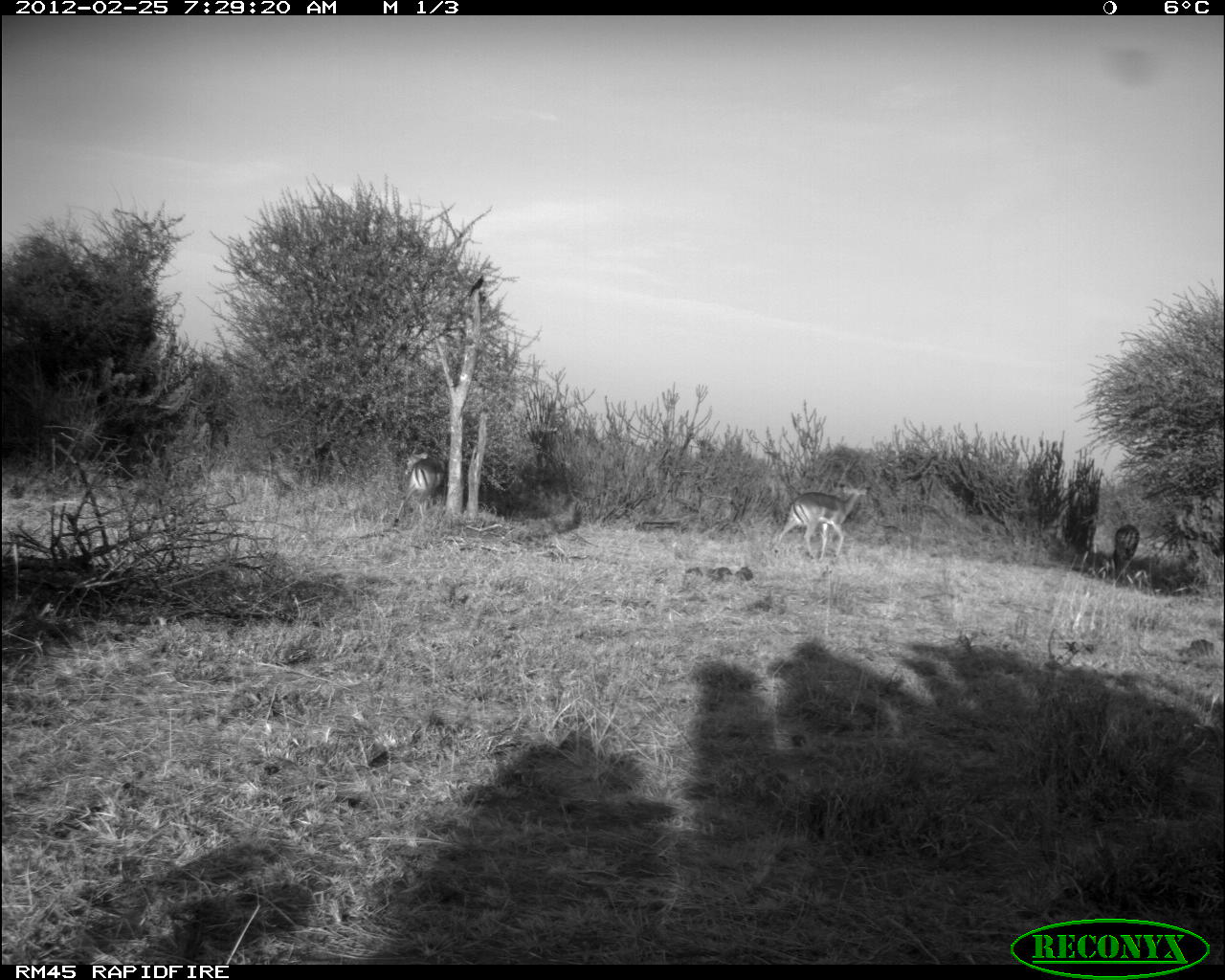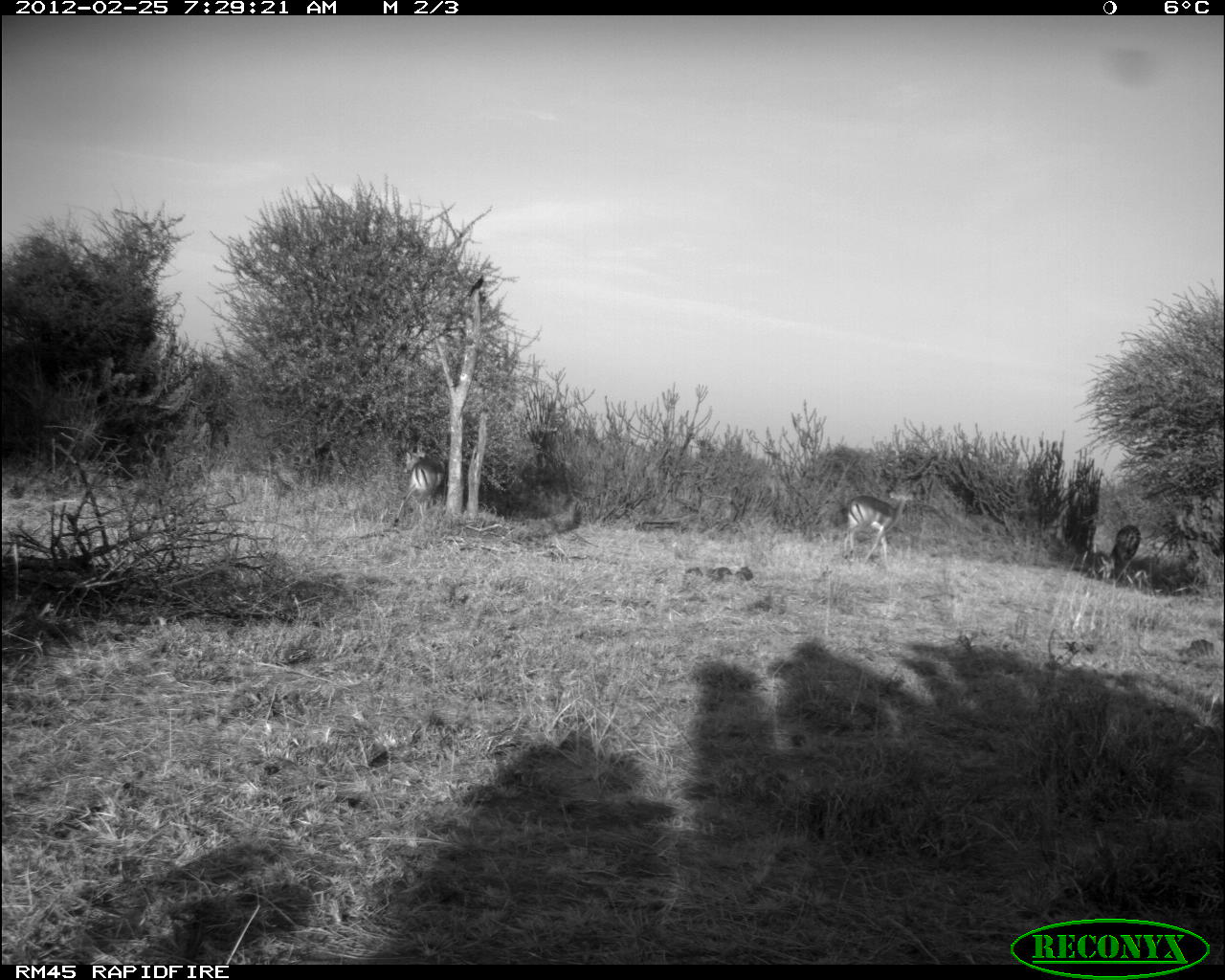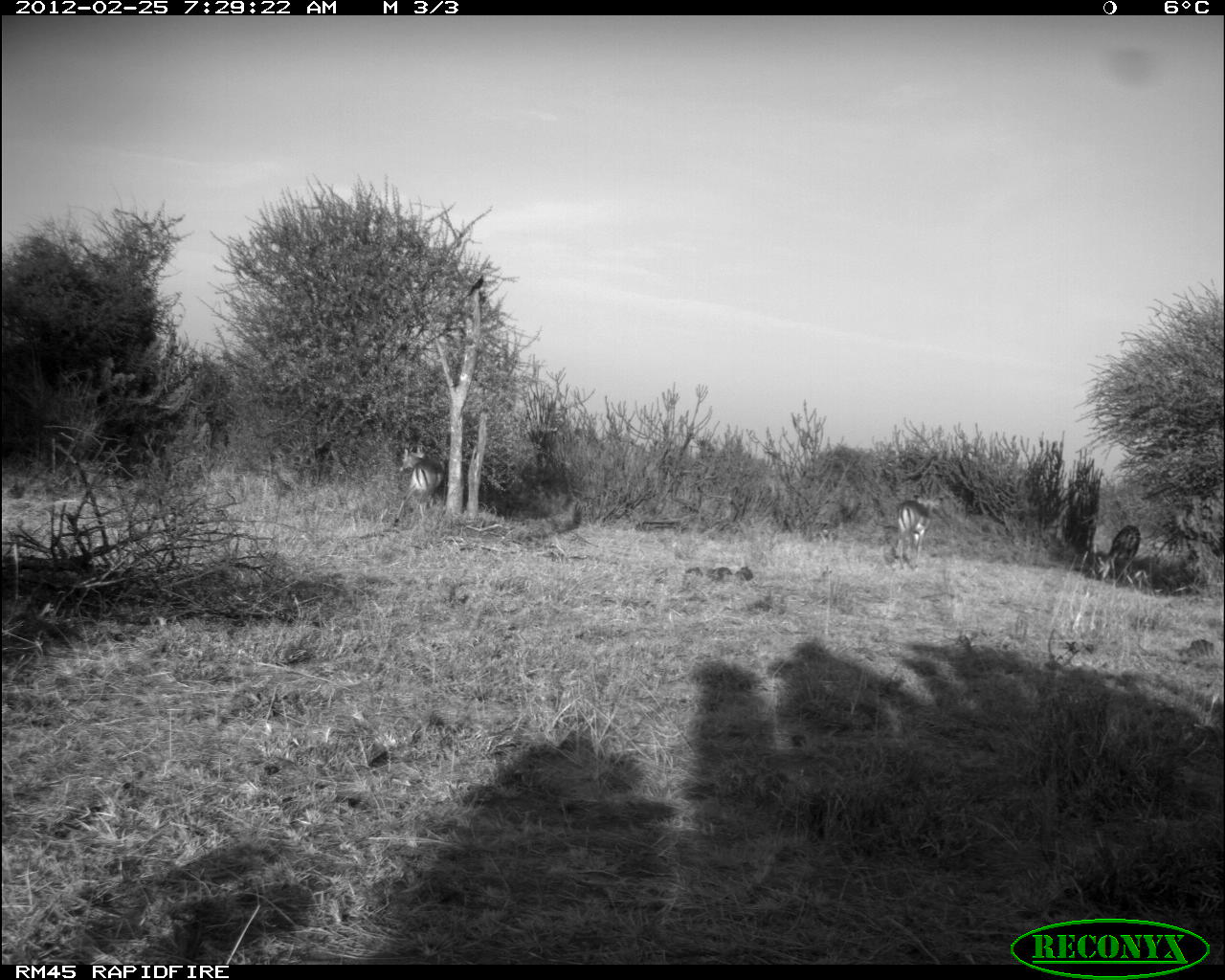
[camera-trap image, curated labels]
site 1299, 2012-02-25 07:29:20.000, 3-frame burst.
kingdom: Animalia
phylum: Chordata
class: Mammalia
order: Artiodactyla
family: Bovidae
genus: Aepyceros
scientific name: Aepyceros melampus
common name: impala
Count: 3.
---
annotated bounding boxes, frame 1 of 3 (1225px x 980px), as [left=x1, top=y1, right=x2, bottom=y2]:
aepyceros melampus: [left=771, top=481, right=867, bottom=563]; [left=392, top=444, right=445, bottom=526]; [left=1097, top=523, right=1139, bottom=581]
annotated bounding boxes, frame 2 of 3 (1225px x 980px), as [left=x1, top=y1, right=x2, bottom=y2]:
aepyceros melampus: [left=839, top=488, right=914, bottom=565]; [left=392, top=448, right=446, bottom=526]; [left=1096, top=523, right=1141, bottom=586]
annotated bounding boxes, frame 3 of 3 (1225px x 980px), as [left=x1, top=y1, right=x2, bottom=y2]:
aepyceros melampus: [left=394, top=445, right=445, bottom=527]; [left=893, top=493, right=940, bottom=571]; [left=1096, top=523, right=1141, bottom=586]